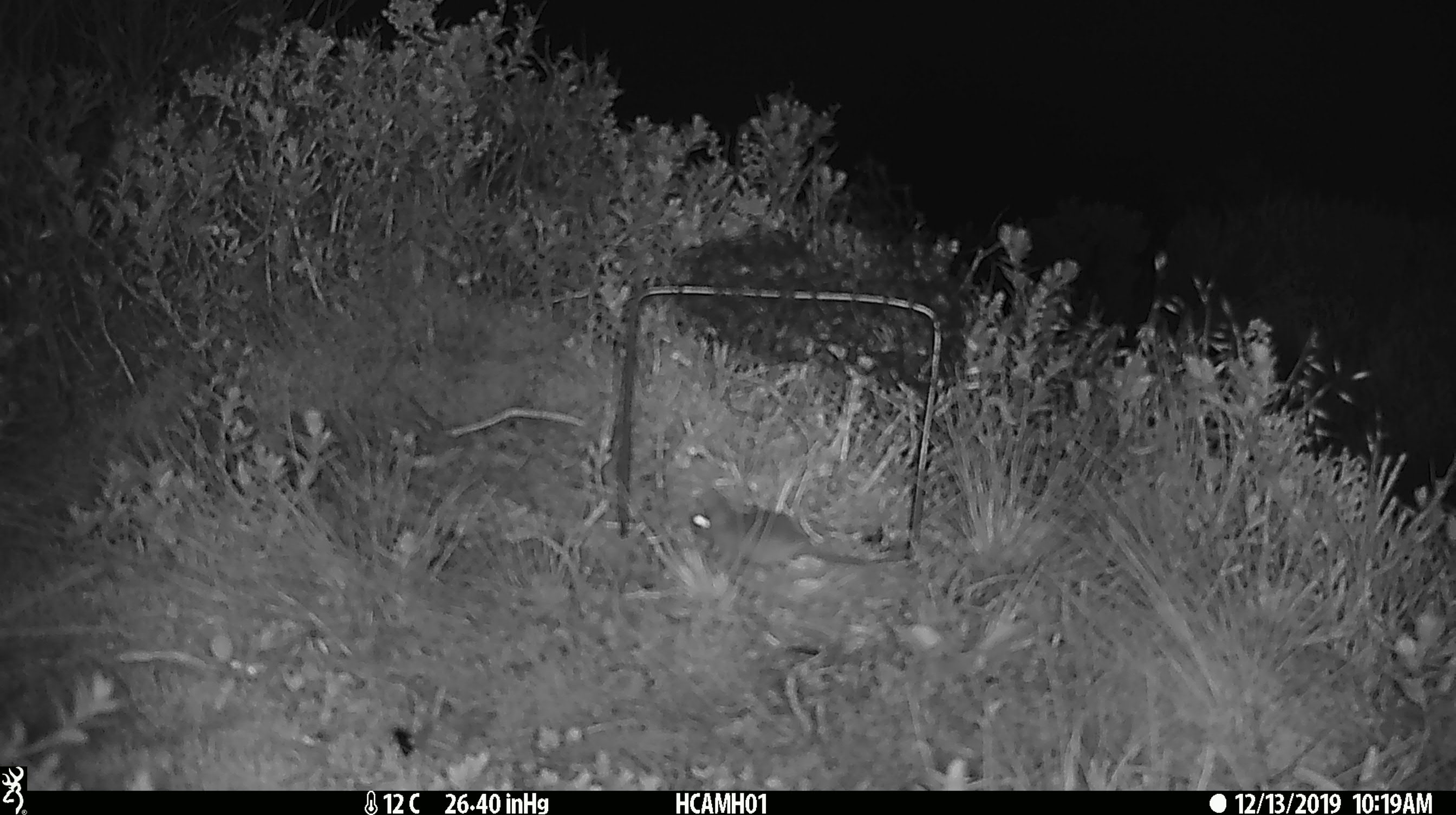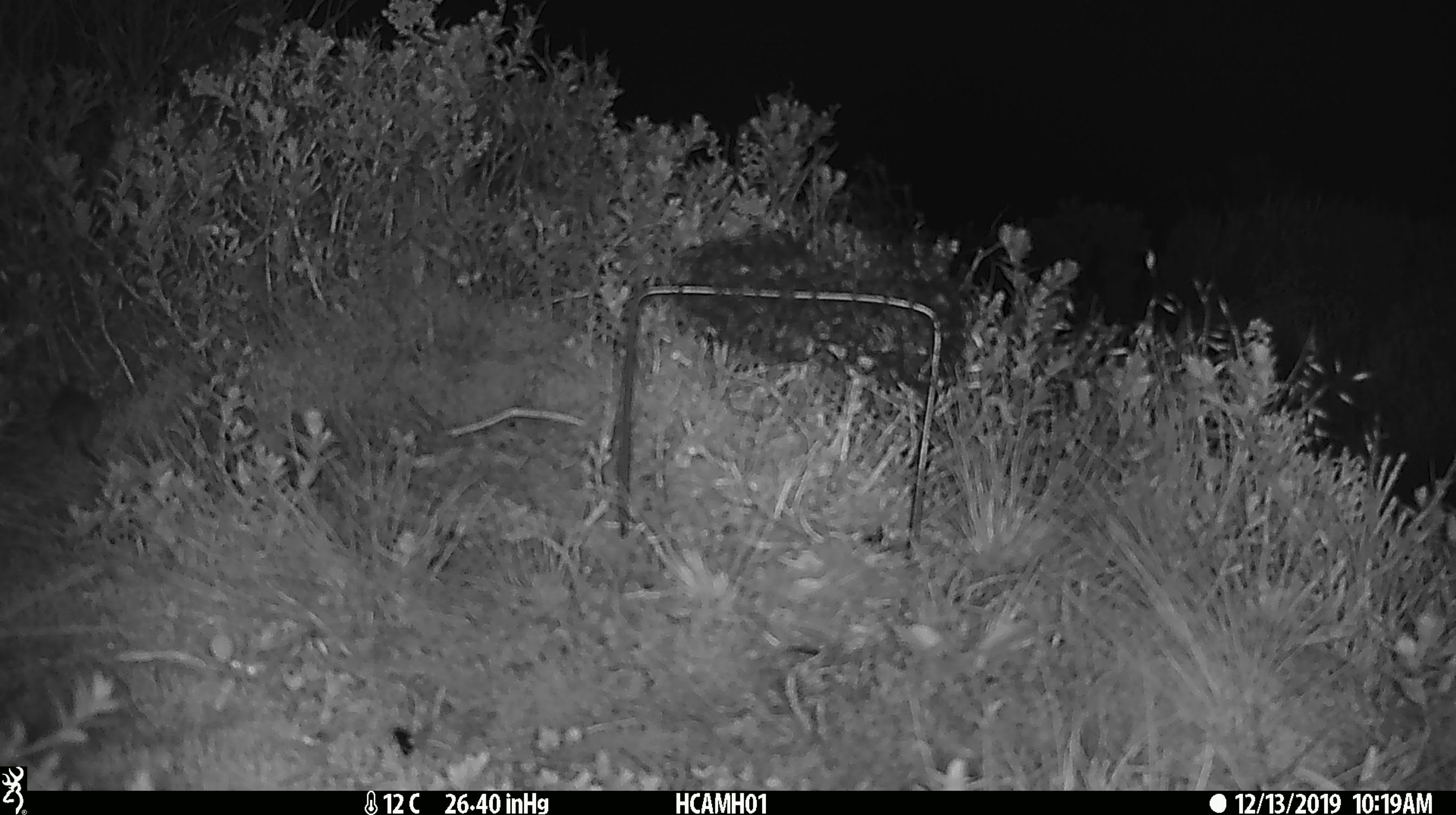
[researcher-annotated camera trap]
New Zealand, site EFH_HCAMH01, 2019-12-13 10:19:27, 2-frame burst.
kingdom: Animalia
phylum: Chordata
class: Mammalia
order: Rodentia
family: Muridae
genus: Mus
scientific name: Mus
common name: mouse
Mouse (Mus).